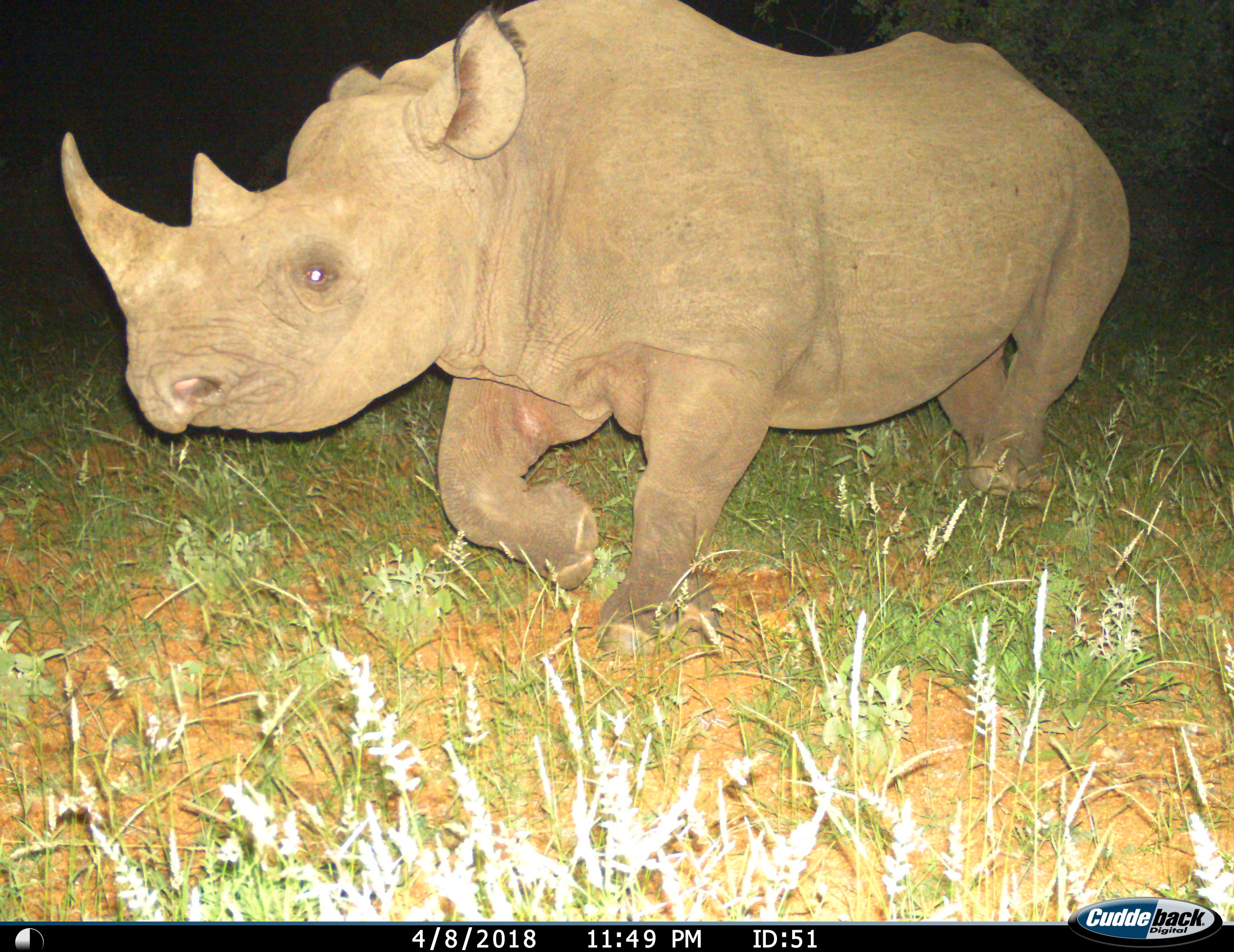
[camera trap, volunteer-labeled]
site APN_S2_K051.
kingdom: Animalia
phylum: Chordata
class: Mammalia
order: Perissodactyla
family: Rhinocerotidae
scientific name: Rhinocerotidae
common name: unknown rhinoceros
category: rhinocerosunknown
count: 1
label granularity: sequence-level